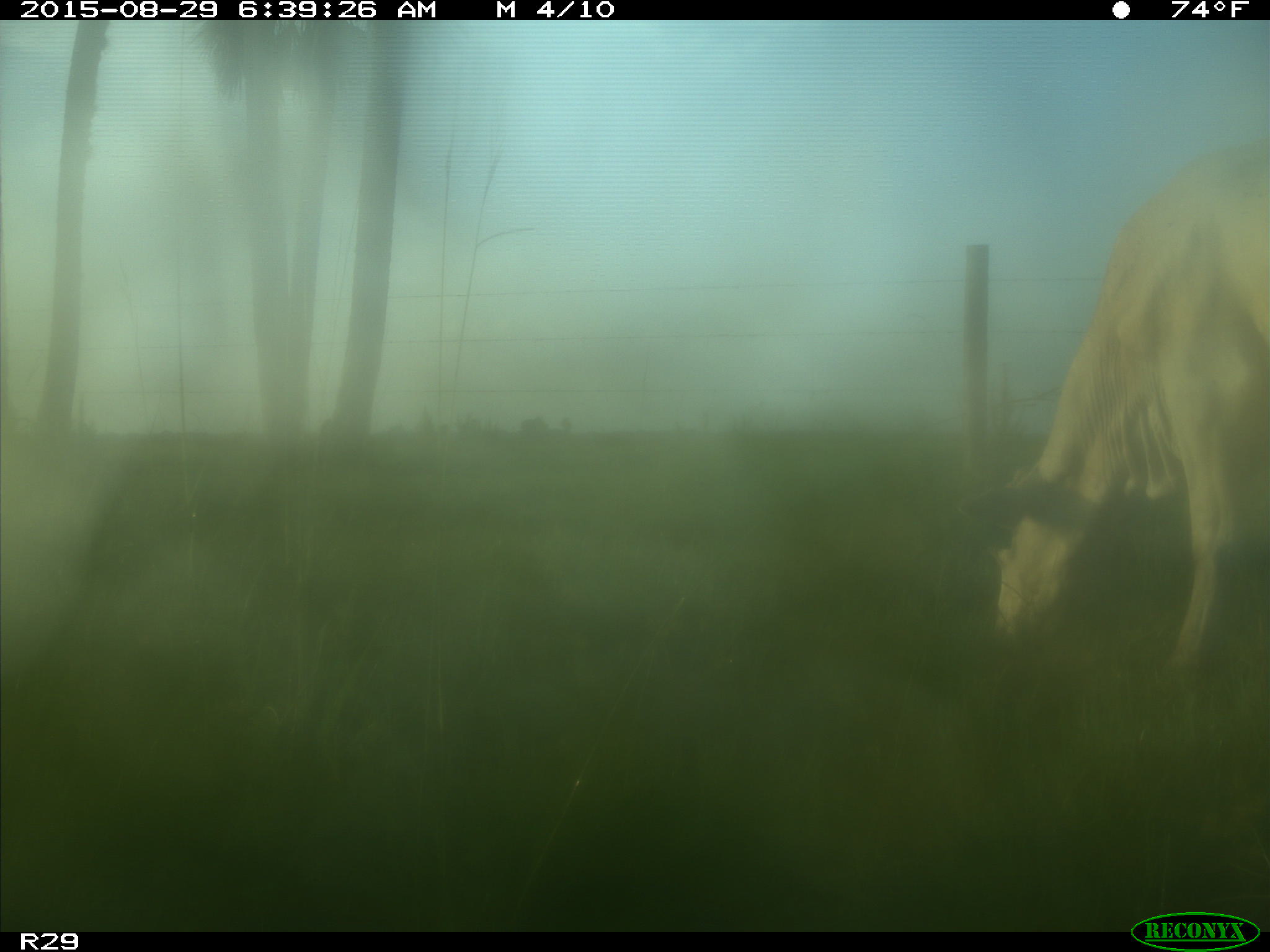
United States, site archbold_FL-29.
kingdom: Animalia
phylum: Chordata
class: Mammalia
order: Artiodactyla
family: Bovidae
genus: Bos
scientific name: Bos taurus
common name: domestic cow